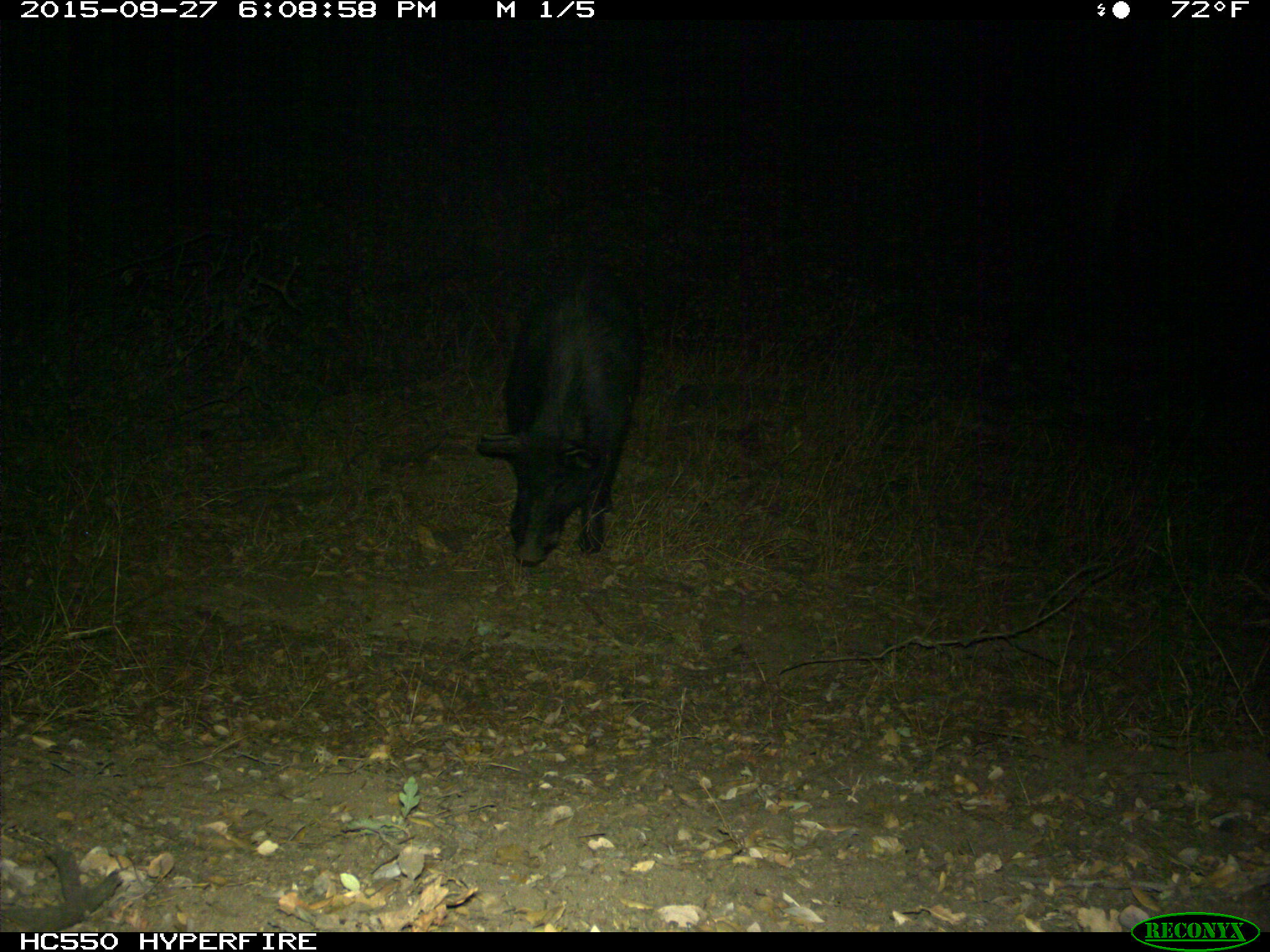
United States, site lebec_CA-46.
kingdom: Animalia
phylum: Chordata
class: Mammalia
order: Artiodactyla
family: Suidae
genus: Sus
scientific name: Sus scrofa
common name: wild boar